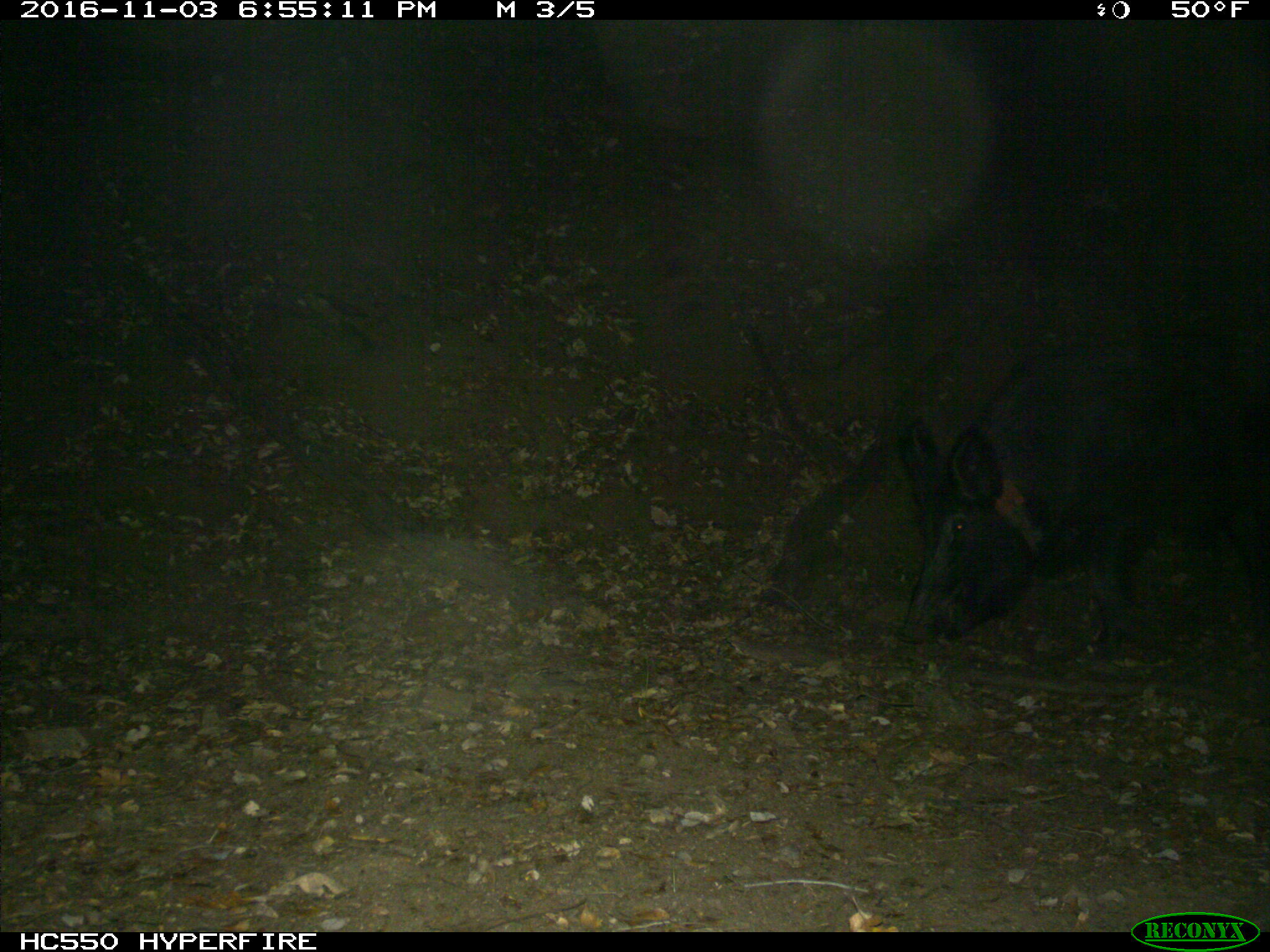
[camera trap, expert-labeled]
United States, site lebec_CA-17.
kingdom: Animalia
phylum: Chordata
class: Mammalia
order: Artiodactyla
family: Suidae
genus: Sus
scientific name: Sus scrofa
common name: wild boar